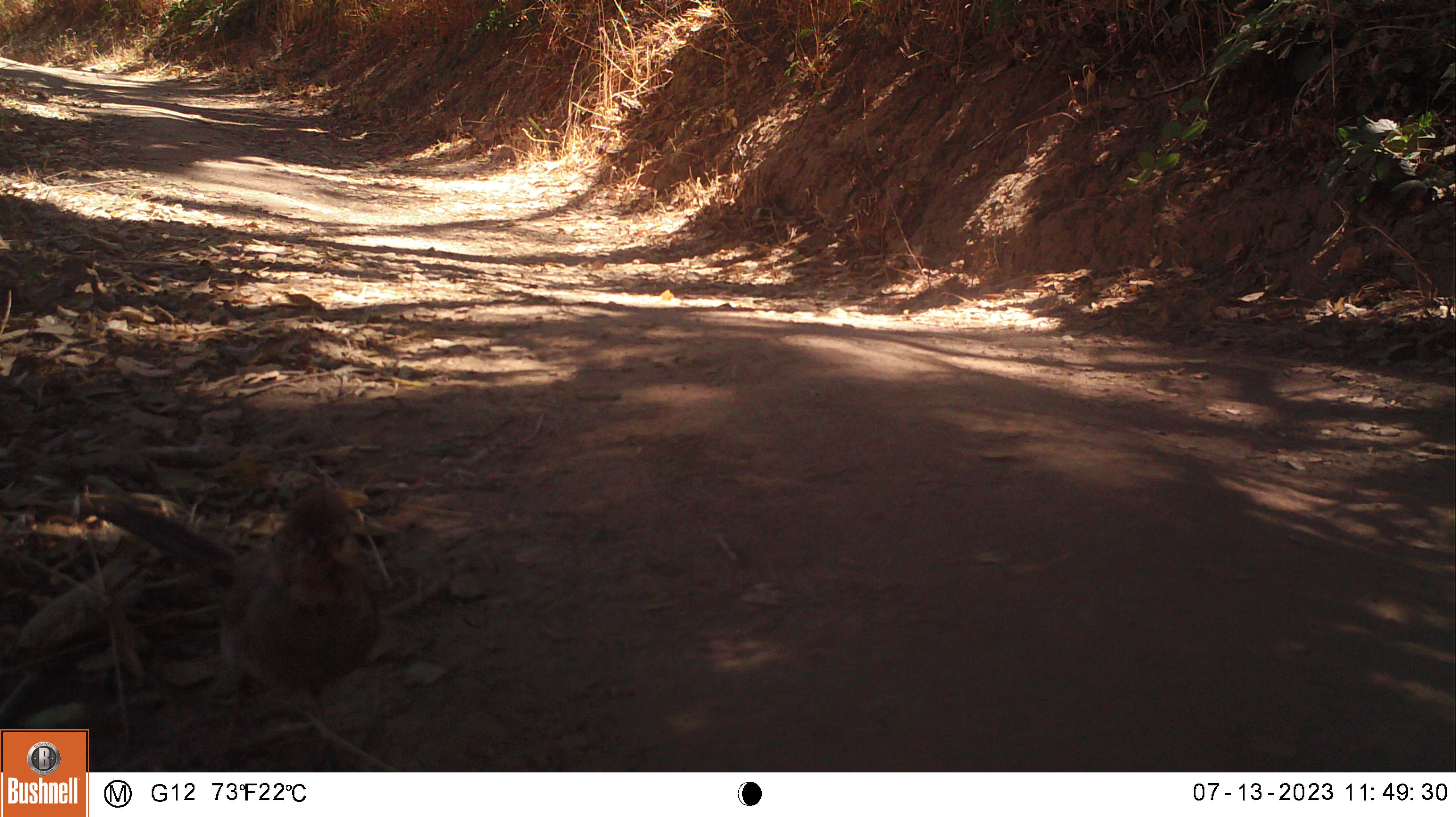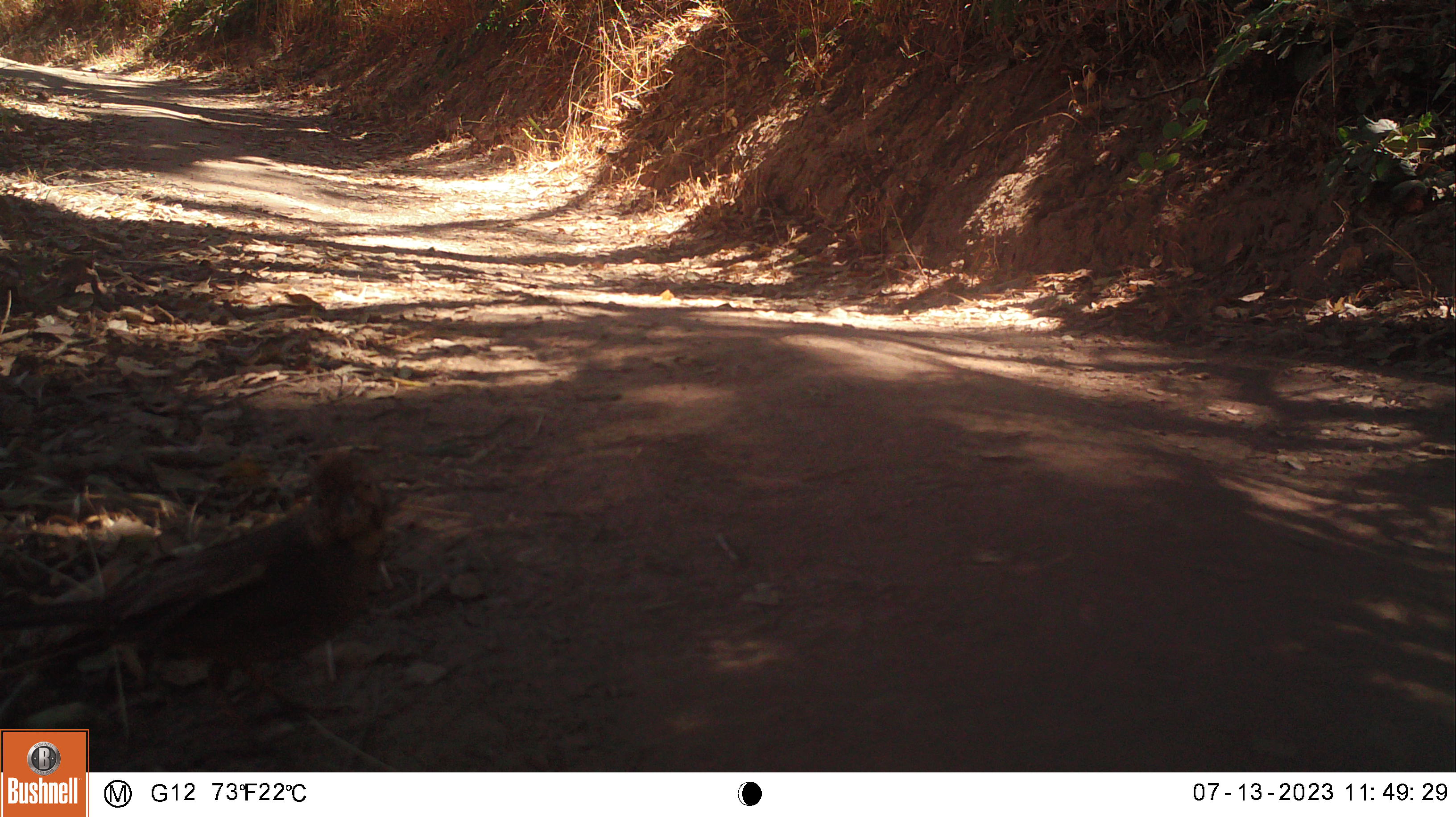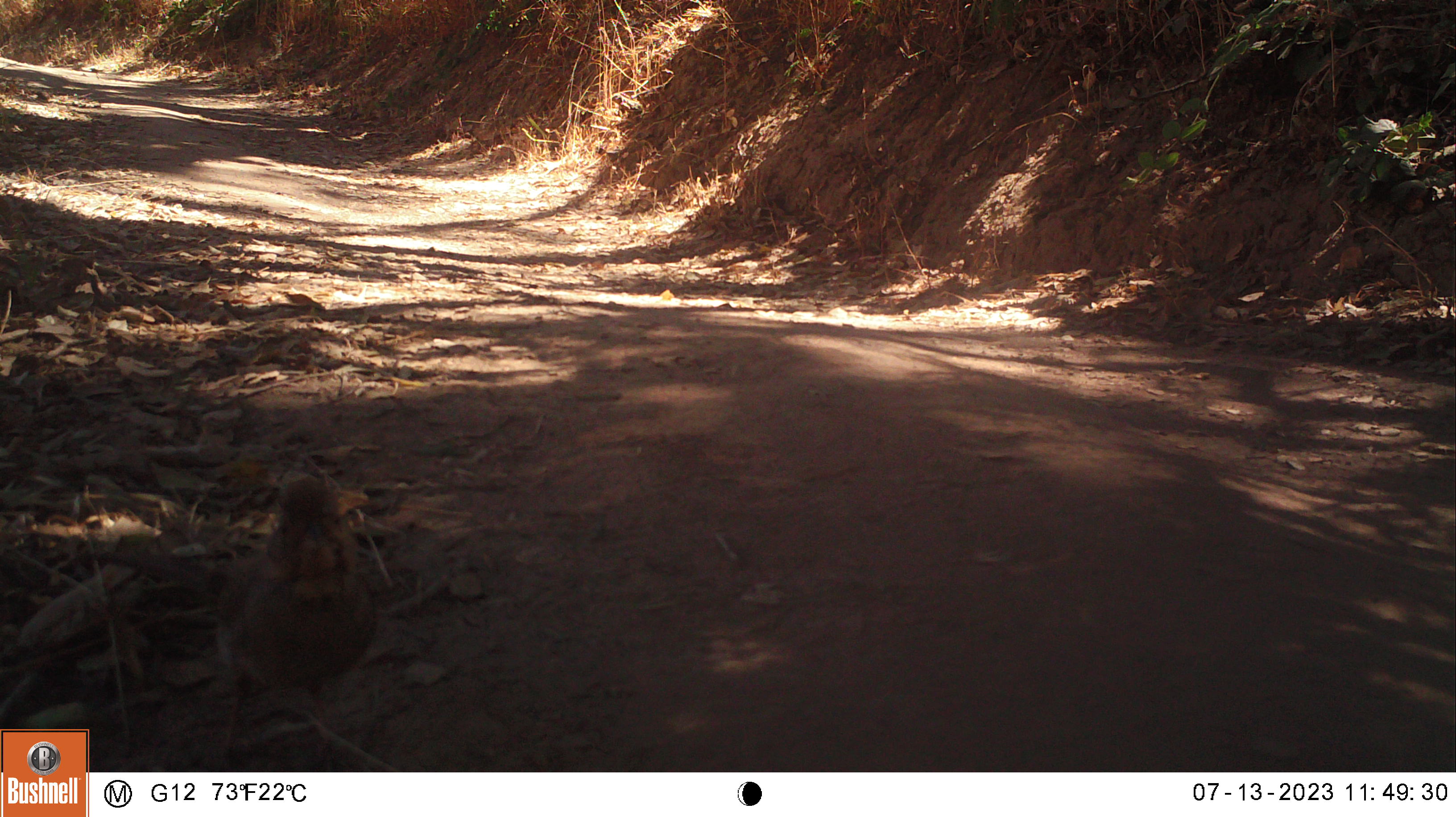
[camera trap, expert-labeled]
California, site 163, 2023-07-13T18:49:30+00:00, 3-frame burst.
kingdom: Animalia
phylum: Chordata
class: Aves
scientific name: Aves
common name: bird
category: unknown bird